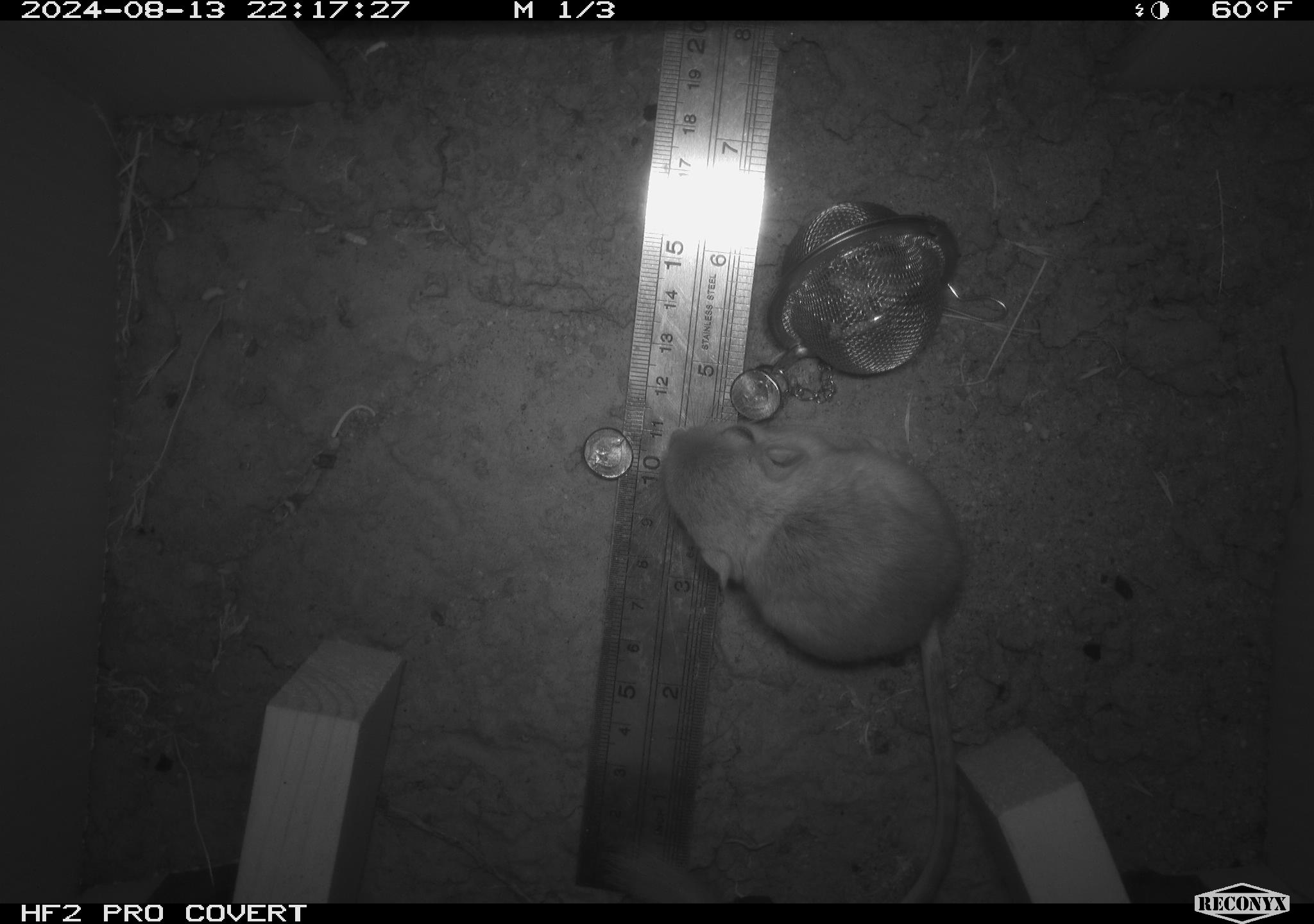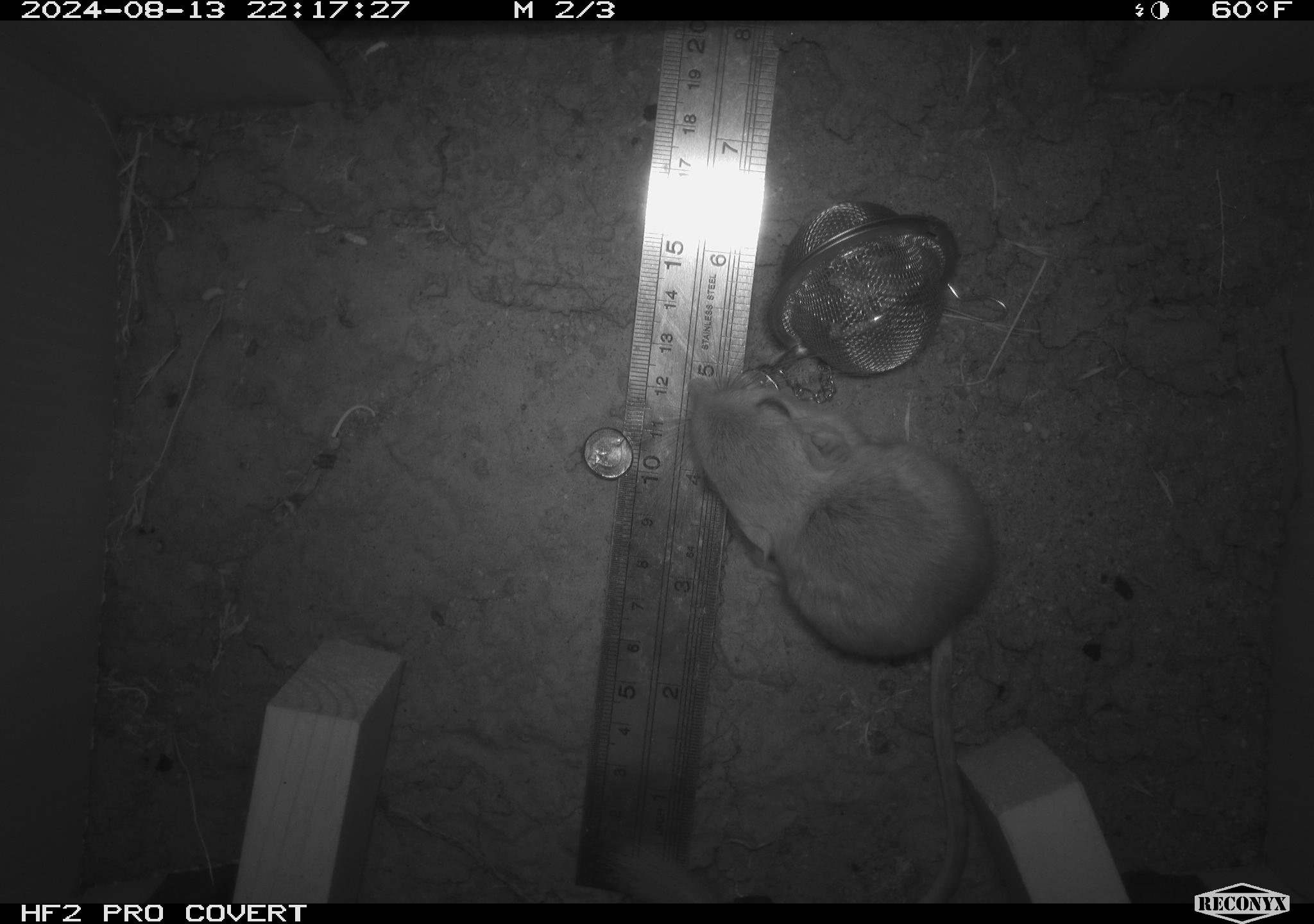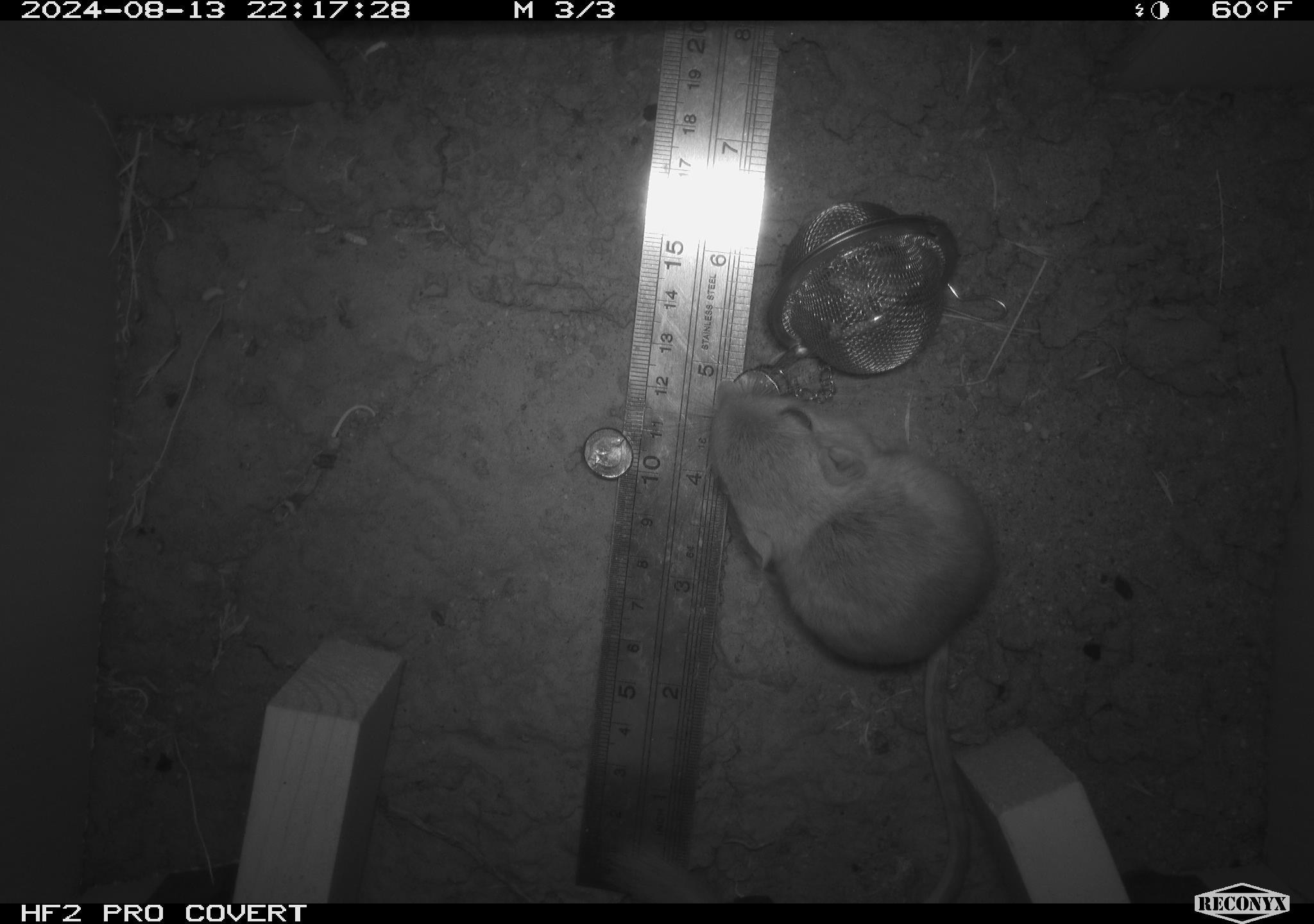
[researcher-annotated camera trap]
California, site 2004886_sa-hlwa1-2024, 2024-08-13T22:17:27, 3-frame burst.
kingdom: Animalia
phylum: Chordata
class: Mammalia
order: Rodentia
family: Heteromyidae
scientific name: Heteromyidae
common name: kangaroo rats and pocket mice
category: heteromyidae family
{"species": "heteromyidae family (kangaroo rats and pocket mice) (Heteromyidae)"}